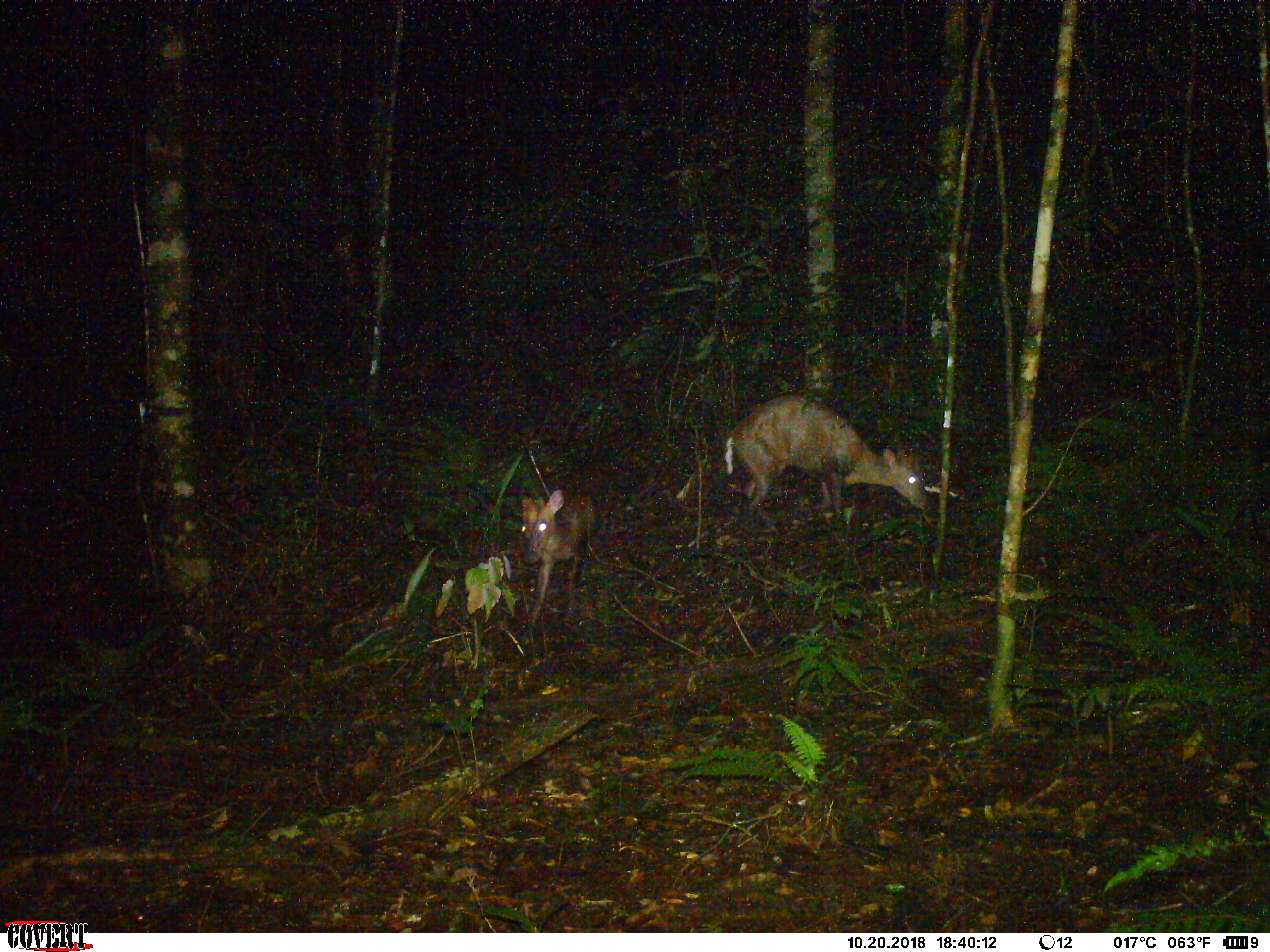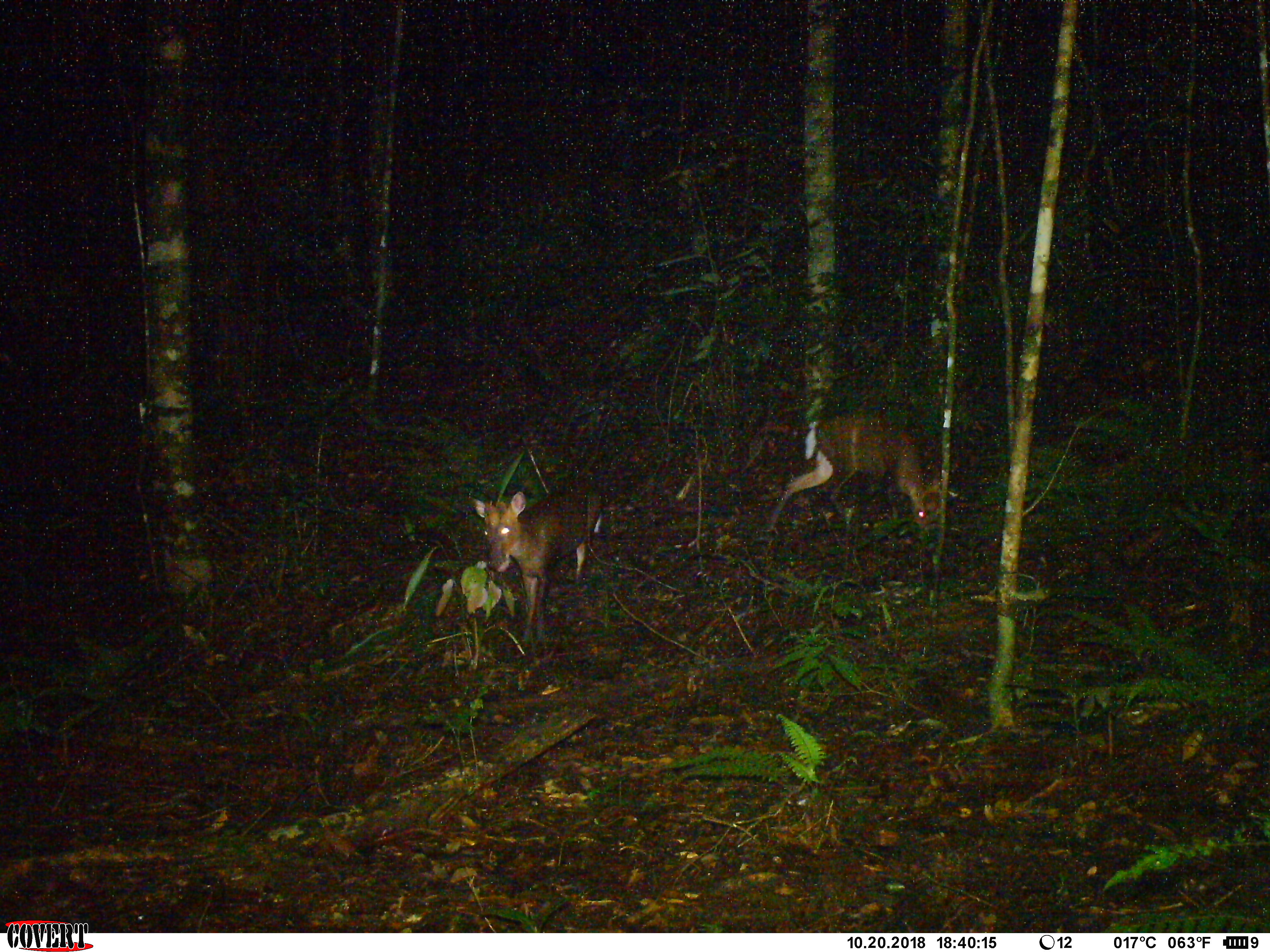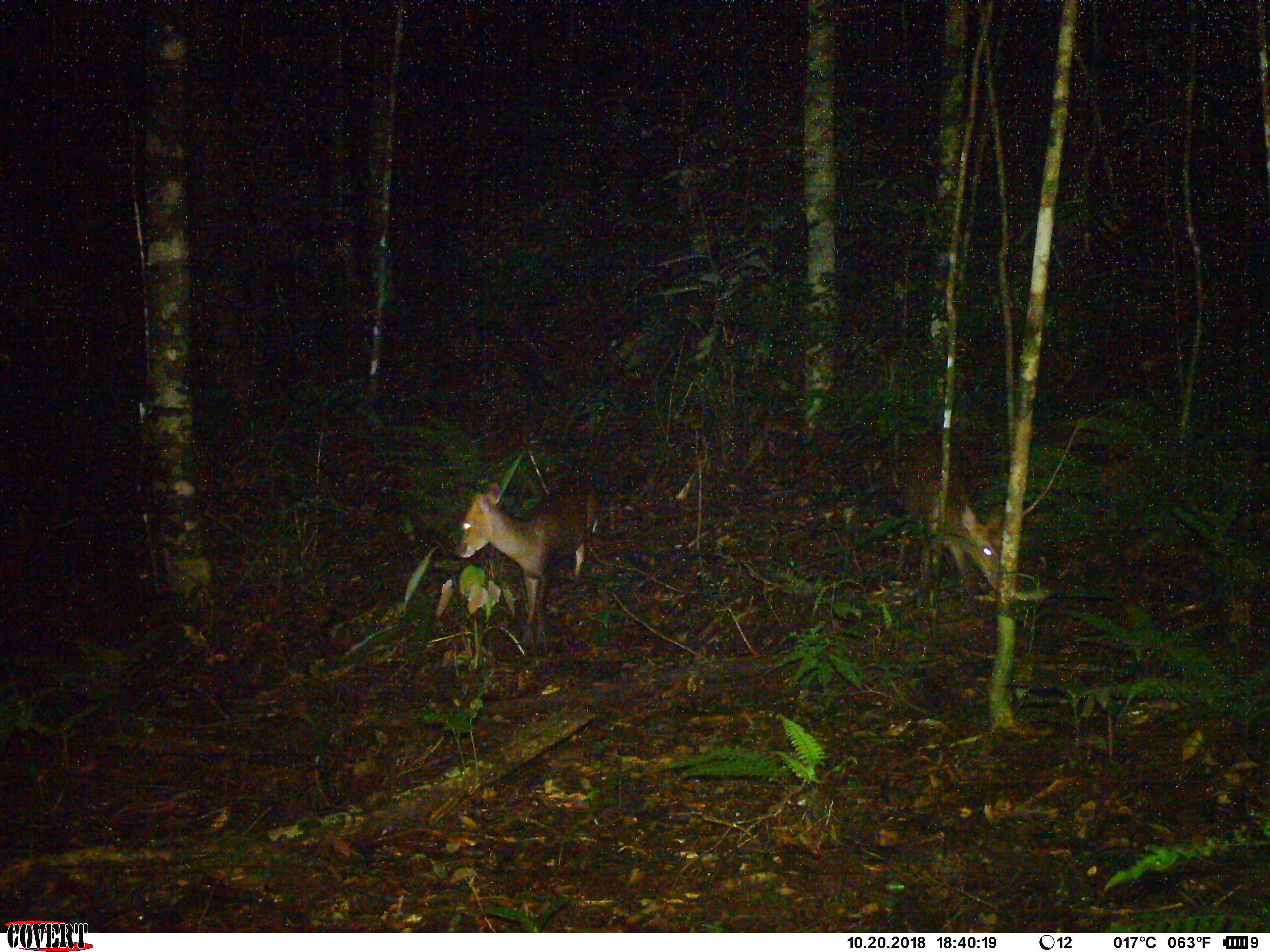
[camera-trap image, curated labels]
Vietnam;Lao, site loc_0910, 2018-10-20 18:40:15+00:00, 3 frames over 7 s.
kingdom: Animalia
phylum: Chordata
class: Mammalia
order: Artiodactyla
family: Cervidae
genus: Muntiacus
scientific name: Muntiacus rooseveltorum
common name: roosevelt's muntjac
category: roosevelts muntjac group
Roosevelts muntjac group (roosevelt's muntjac) (Muntiacus rooseveltorum). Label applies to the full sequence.